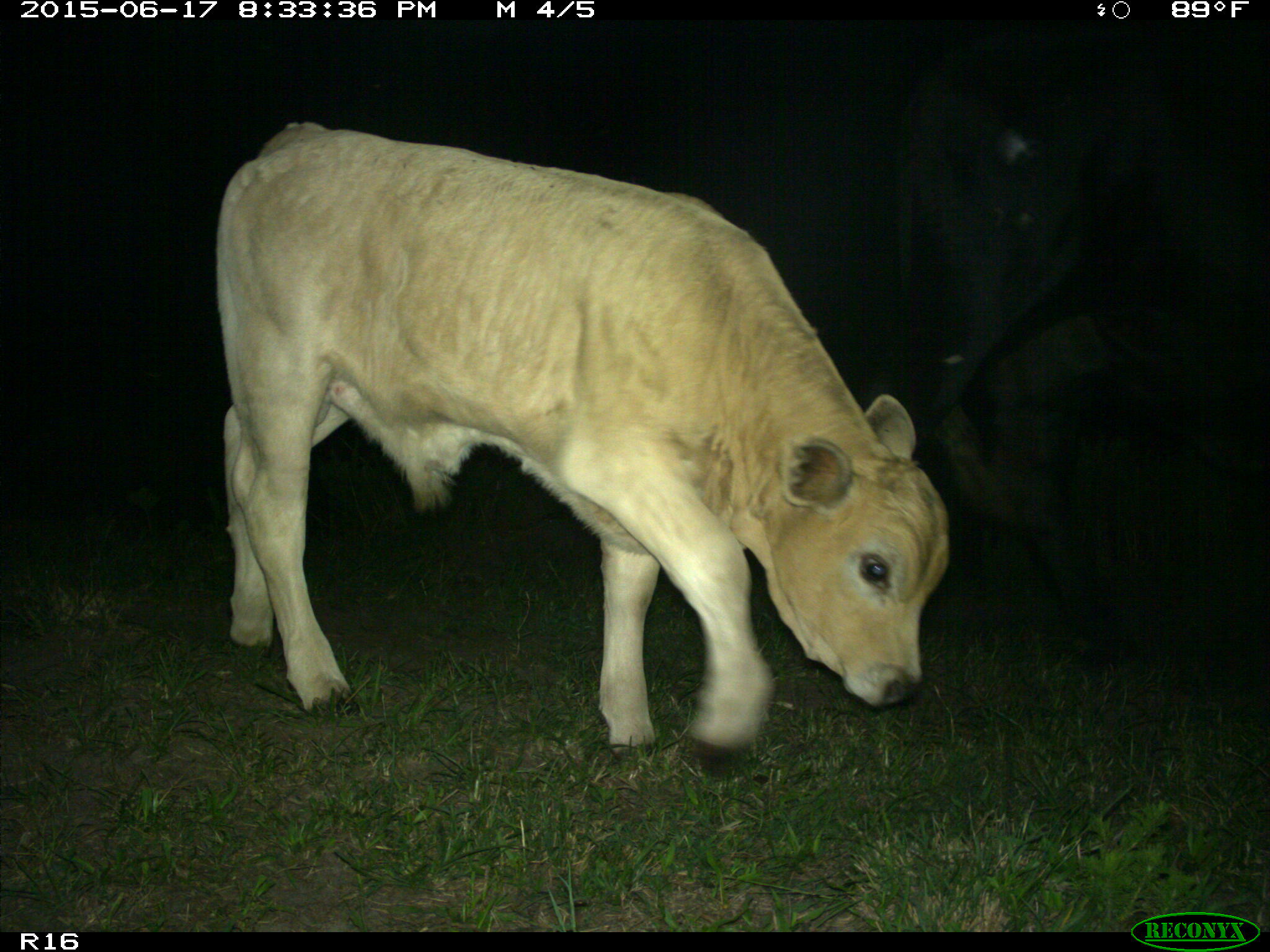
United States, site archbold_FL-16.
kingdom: Animalia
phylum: Chordata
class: Mammalia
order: Artiodactyla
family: Bovidae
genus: Bos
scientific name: Bos taurus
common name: domestic cow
Bos taurus (domestic cow).